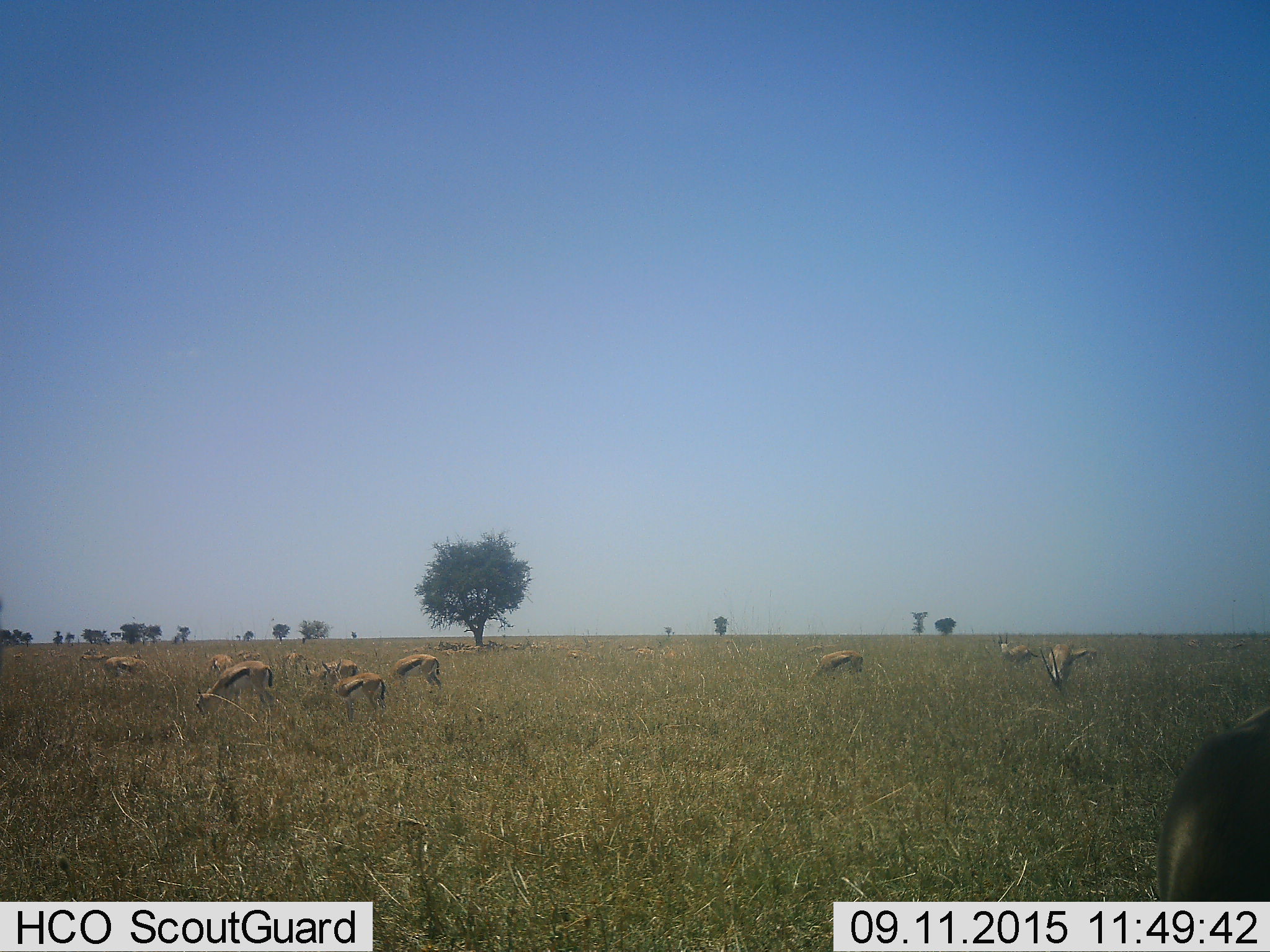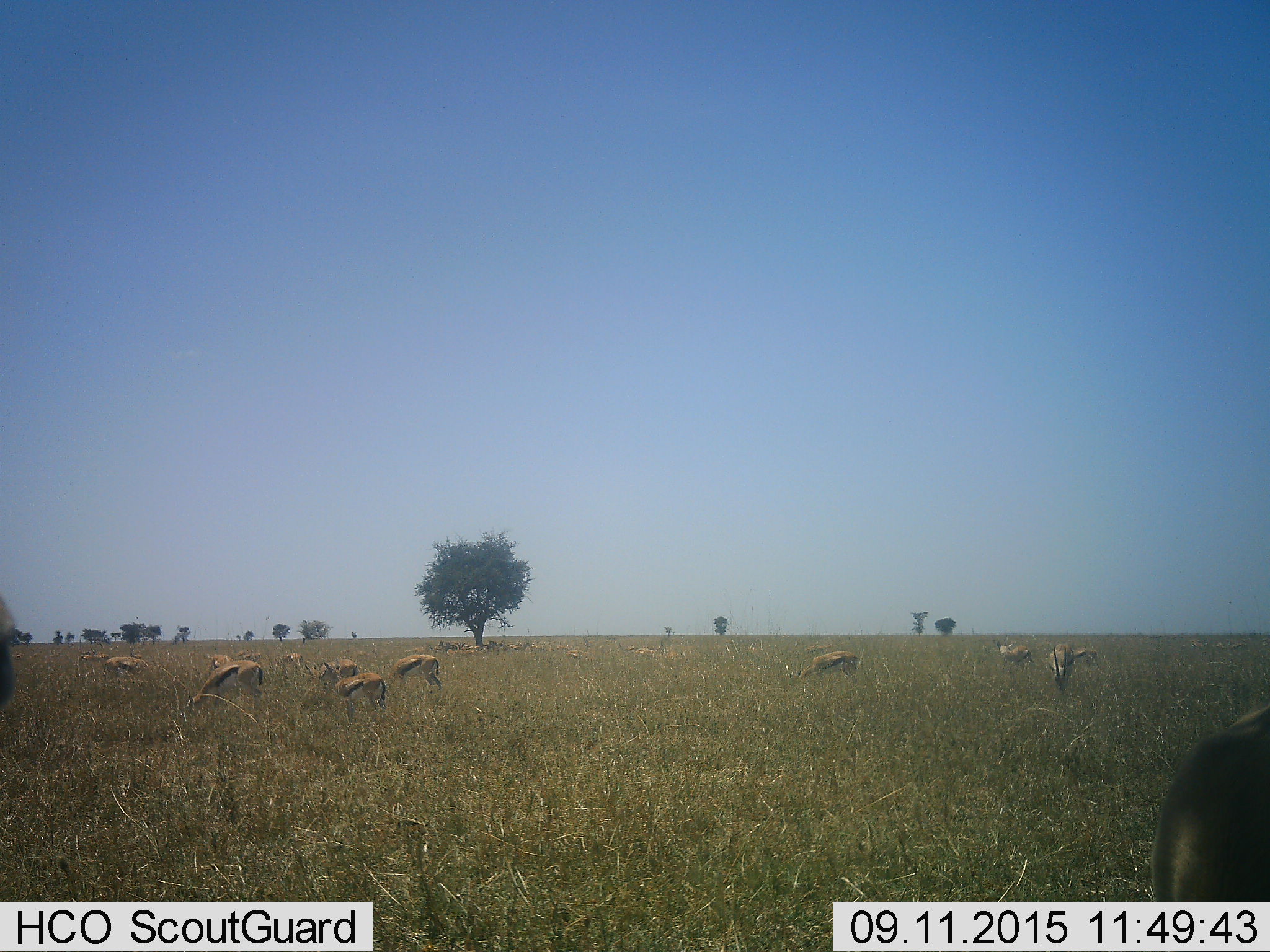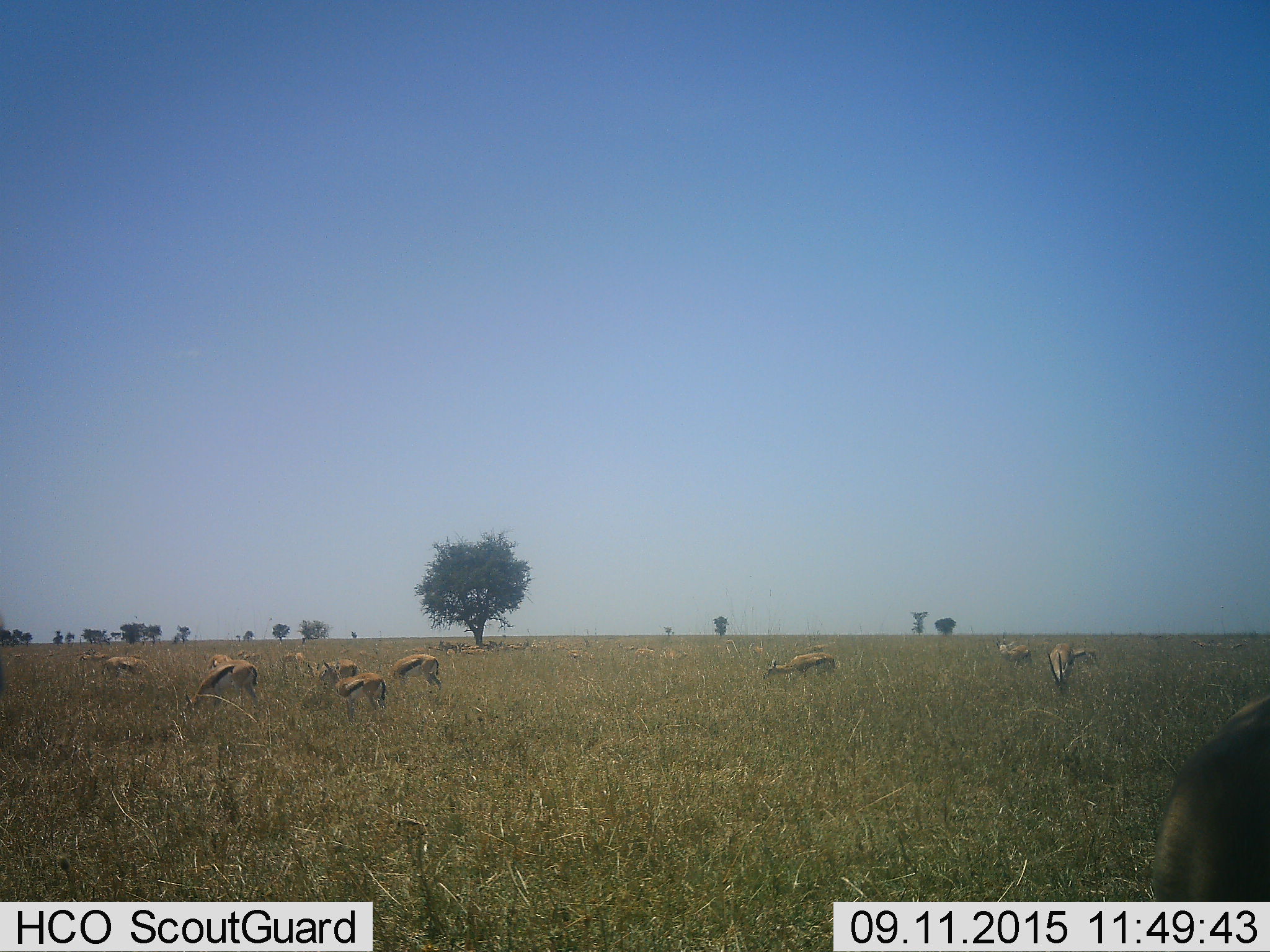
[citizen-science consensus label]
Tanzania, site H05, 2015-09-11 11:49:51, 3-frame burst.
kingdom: Animalia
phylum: Chordata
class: Mammalia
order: Artiodactyla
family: Bovidae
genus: Eudorcas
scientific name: Eudorcas thomsonii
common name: thomson's gazelle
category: gazellethomsons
Gazellethomsons (thomson's gazelle) (Eudorcas thomsonii), count 11-50. Behavior (volunteer vote fractions): standing 67%, resting 33%, moving 22%, interacting 0%. Young present (vote fraction): 0%. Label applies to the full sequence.